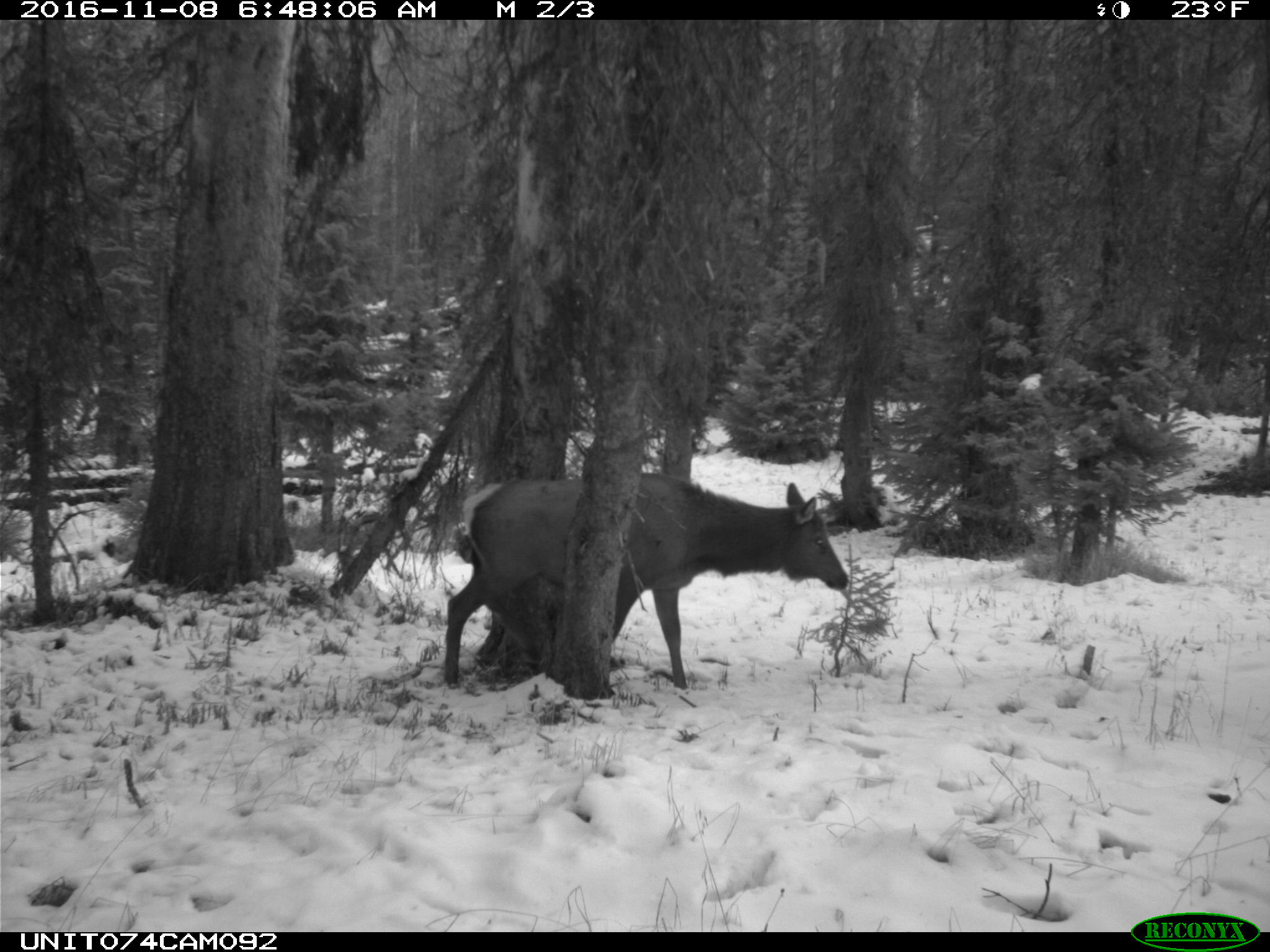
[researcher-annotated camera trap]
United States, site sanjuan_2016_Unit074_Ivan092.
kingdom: Animalia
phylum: Chordata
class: Mammalia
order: Artiodactyla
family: Cervidae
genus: Cervus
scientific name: Cervus elaphus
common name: red deer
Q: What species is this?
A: Cervus elaphus (red deer).